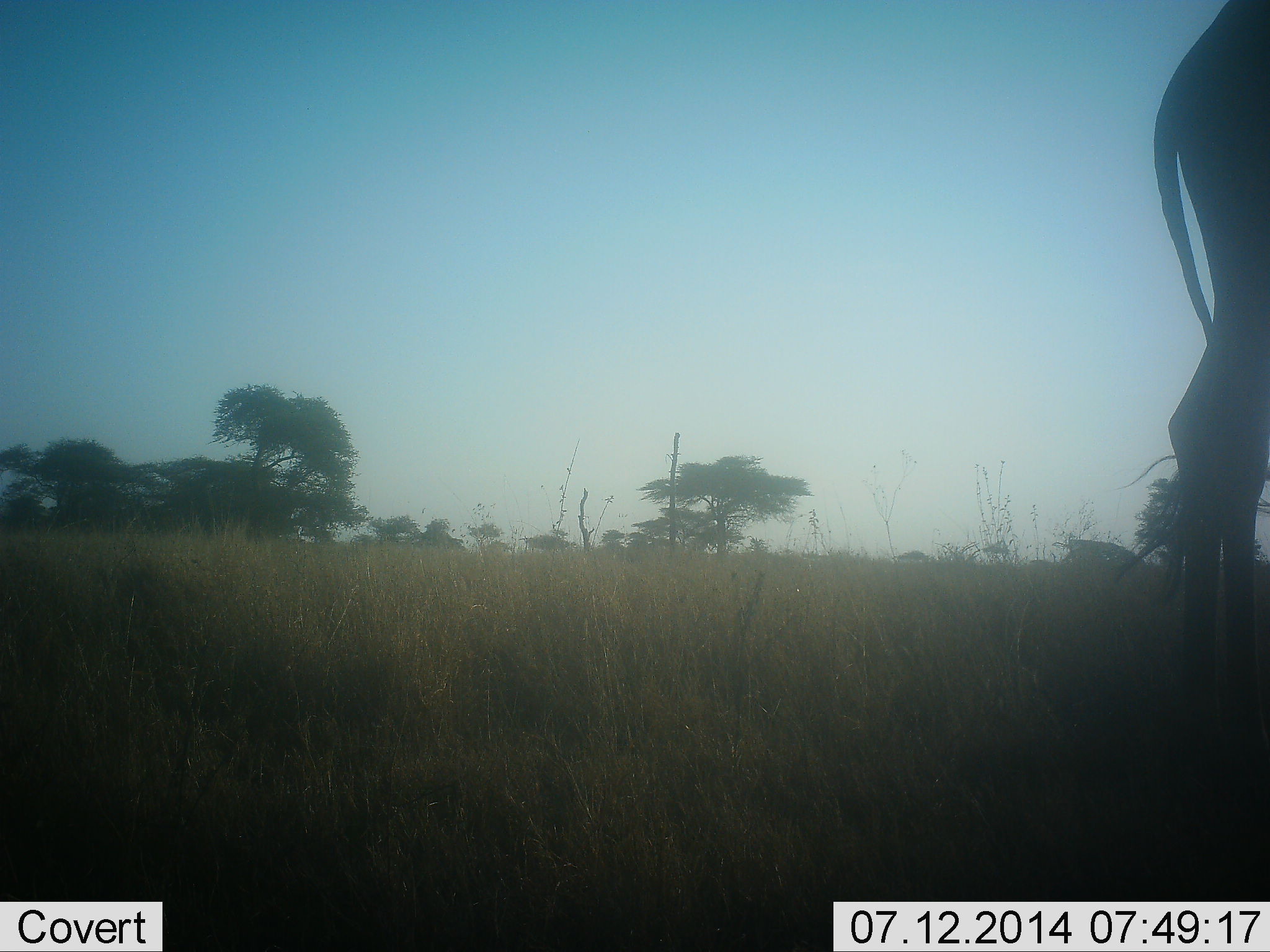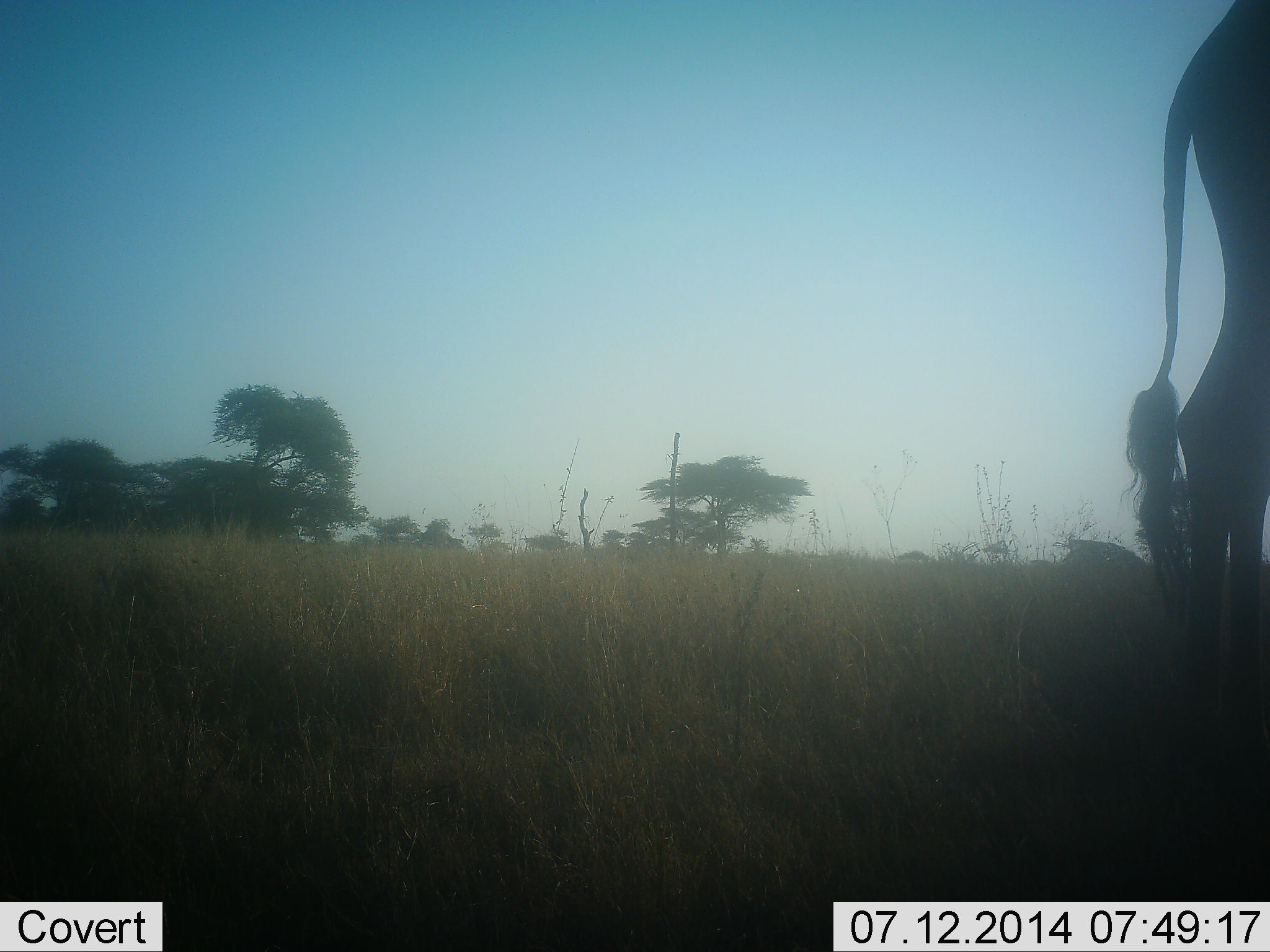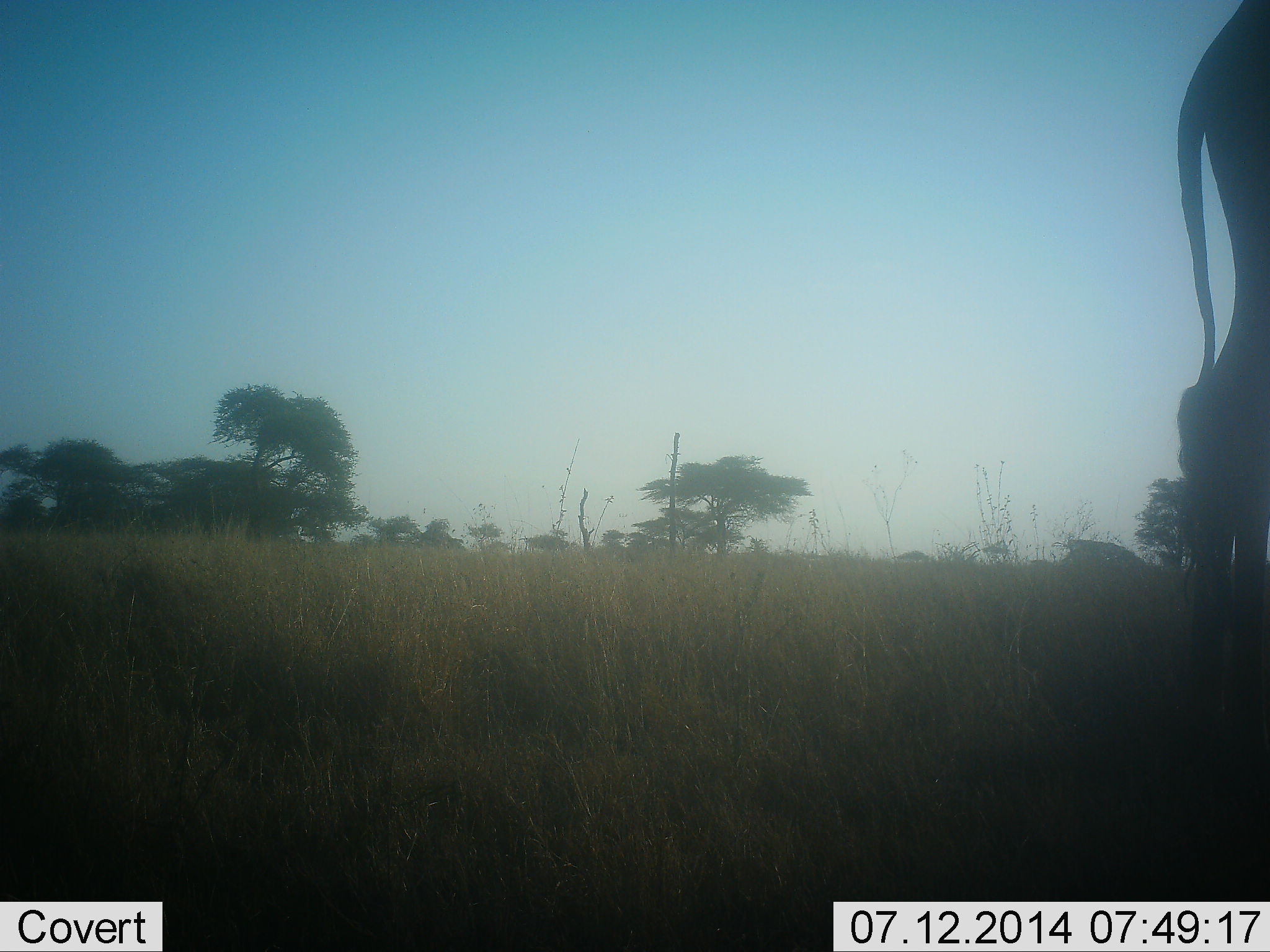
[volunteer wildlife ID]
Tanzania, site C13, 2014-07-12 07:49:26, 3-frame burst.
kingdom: Animalia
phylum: Chordata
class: Mammalia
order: Artiodactyla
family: Giraffidae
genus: Giraffa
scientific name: Giraffa camelopardalis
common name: giraffe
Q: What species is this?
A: Giraffe (Giraffa camelopardalis).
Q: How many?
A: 1.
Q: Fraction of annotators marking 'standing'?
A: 100%.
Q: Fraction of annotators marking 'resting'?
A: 0%.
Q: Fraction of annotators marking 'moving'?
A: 0%.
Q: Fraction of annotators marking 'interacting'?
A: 0%.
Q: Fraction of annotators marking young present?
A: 0%.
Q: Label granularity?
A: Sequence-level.